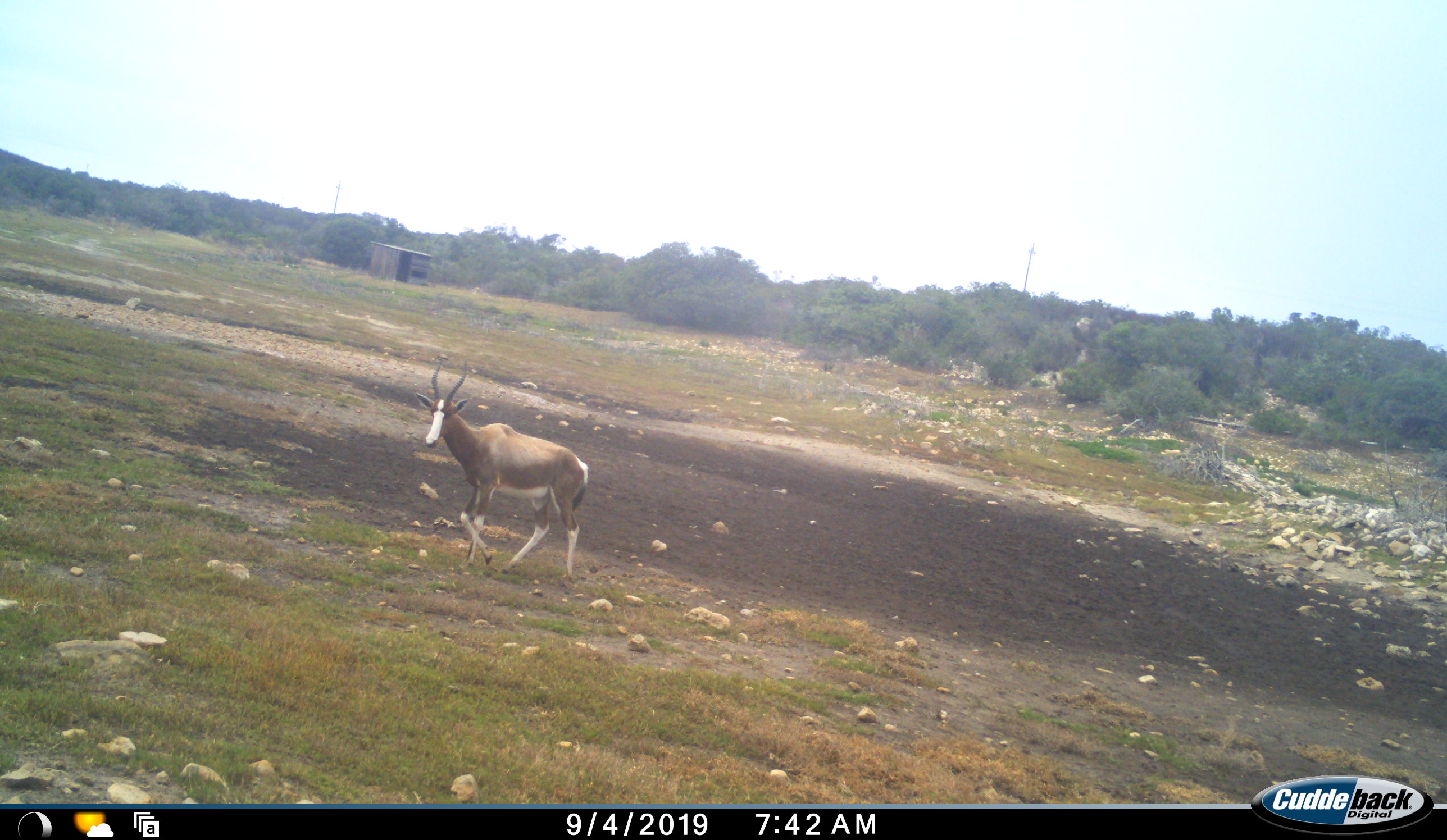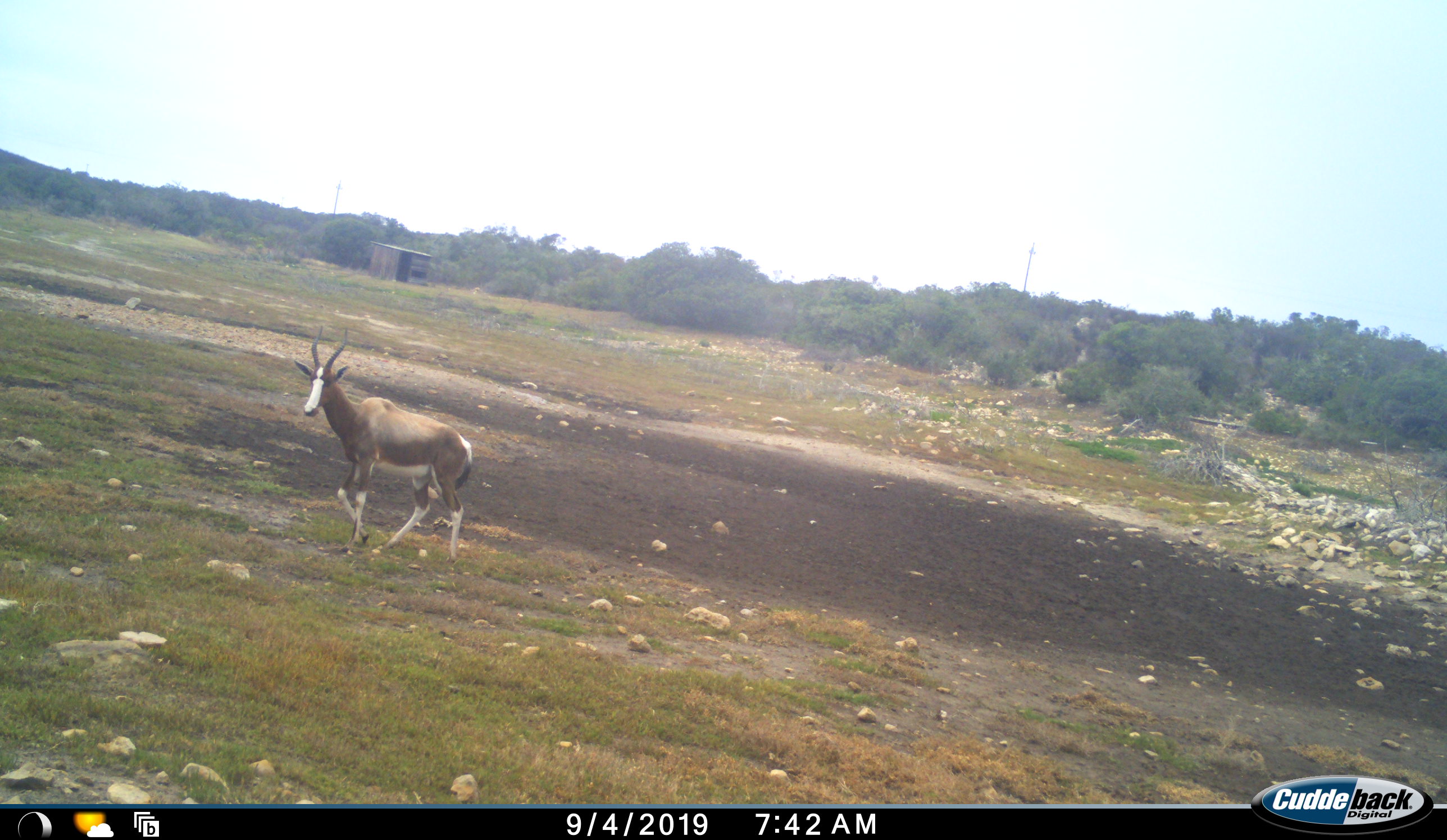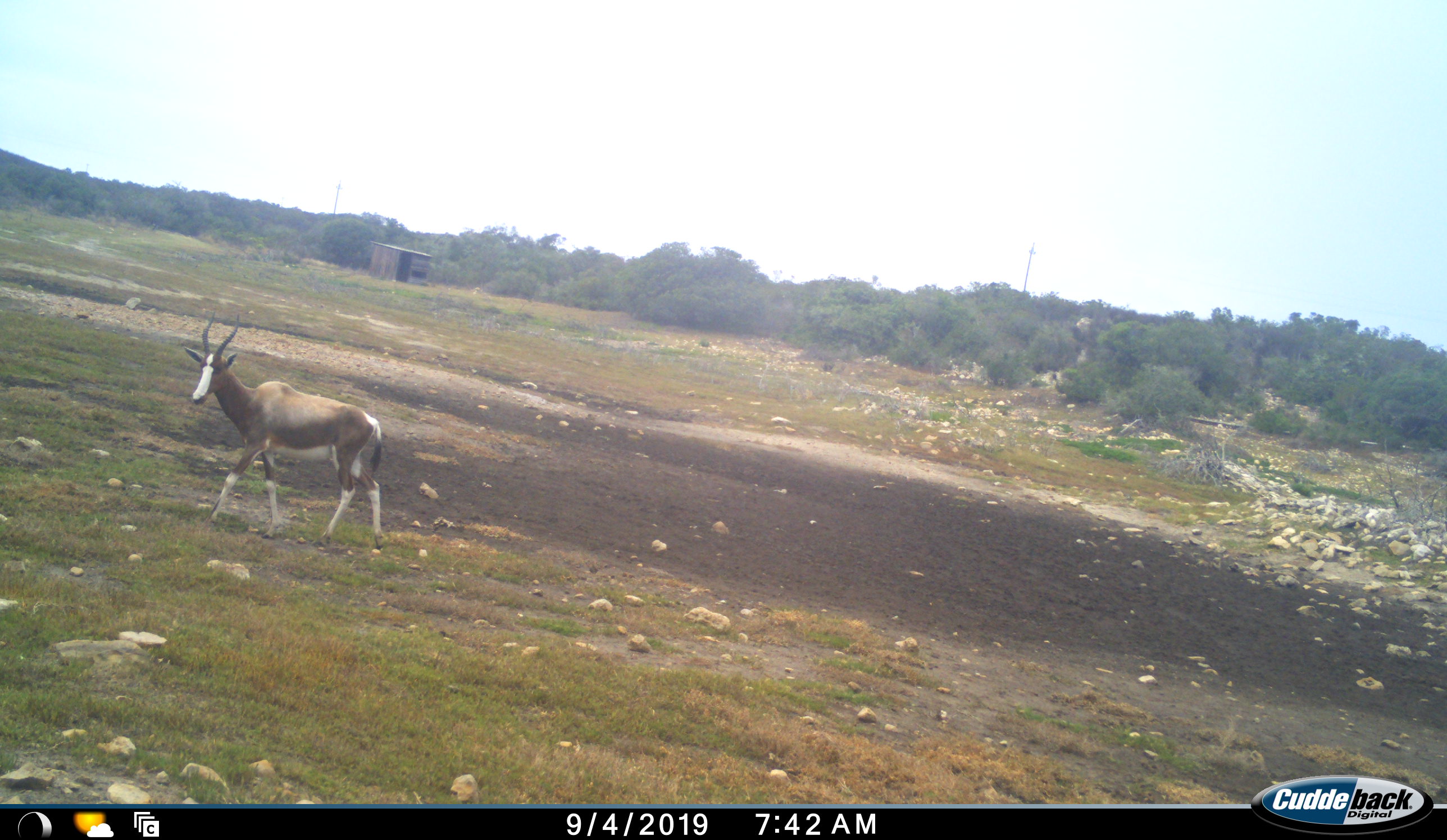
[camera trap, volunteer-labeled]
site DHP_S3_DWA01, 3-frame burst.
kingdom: Animalia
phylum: Chordata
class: Mammalia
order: Artiodactyla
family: Bovidae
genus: Damaliscus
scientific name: Damaliscus pygargus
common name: bontebok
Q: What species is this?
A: Bontebok (Damaliscus pygargus).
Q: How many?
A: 1.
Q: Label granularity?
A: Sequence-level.